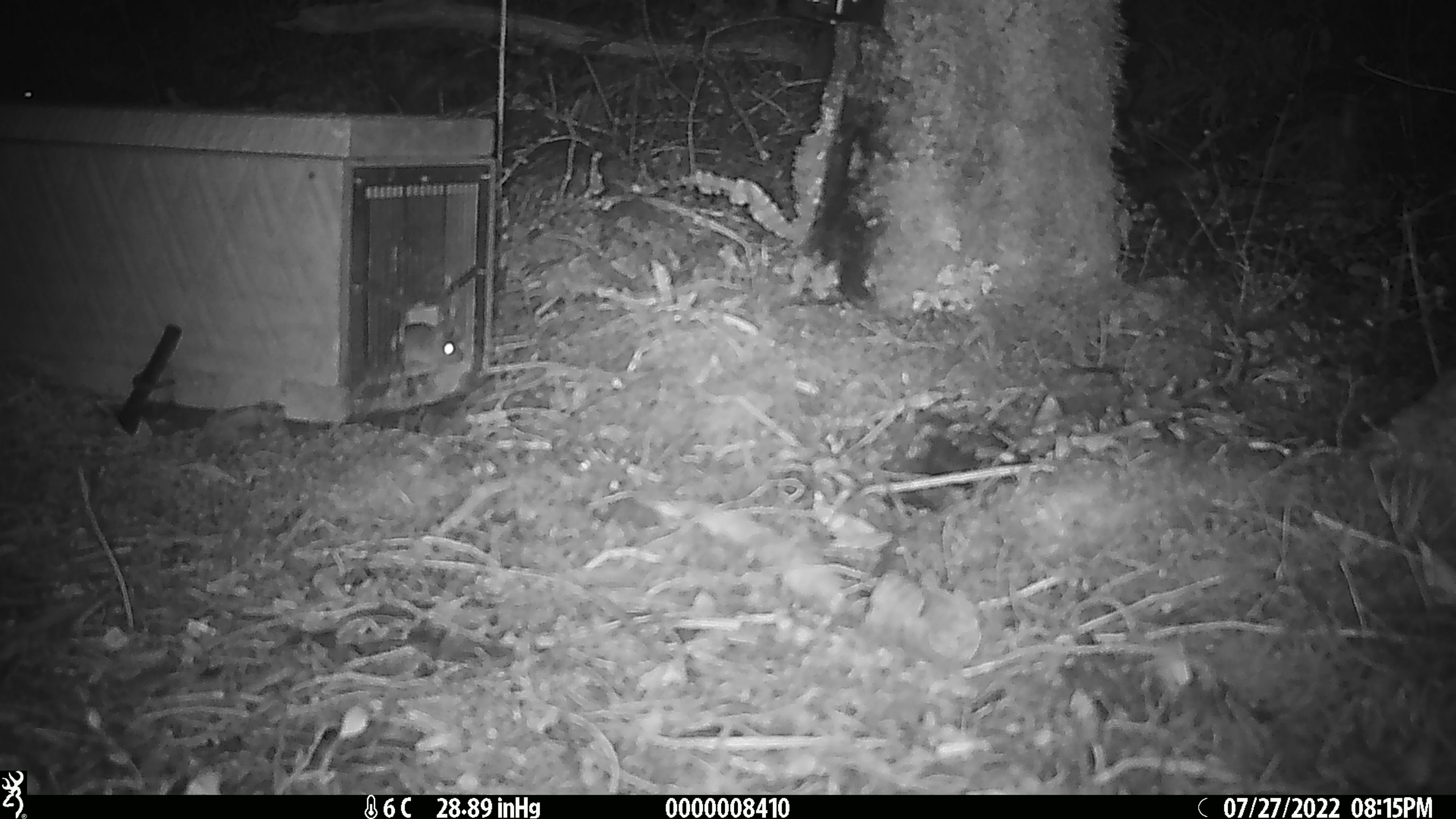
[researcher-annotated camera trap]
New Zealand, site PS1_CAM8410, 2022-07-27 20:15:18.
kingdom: Animalia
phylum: Chordata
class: Mammalia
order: Rodentia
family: Muridae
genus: Mus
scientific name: Mus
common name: mouse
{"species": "mouse (Mus)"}